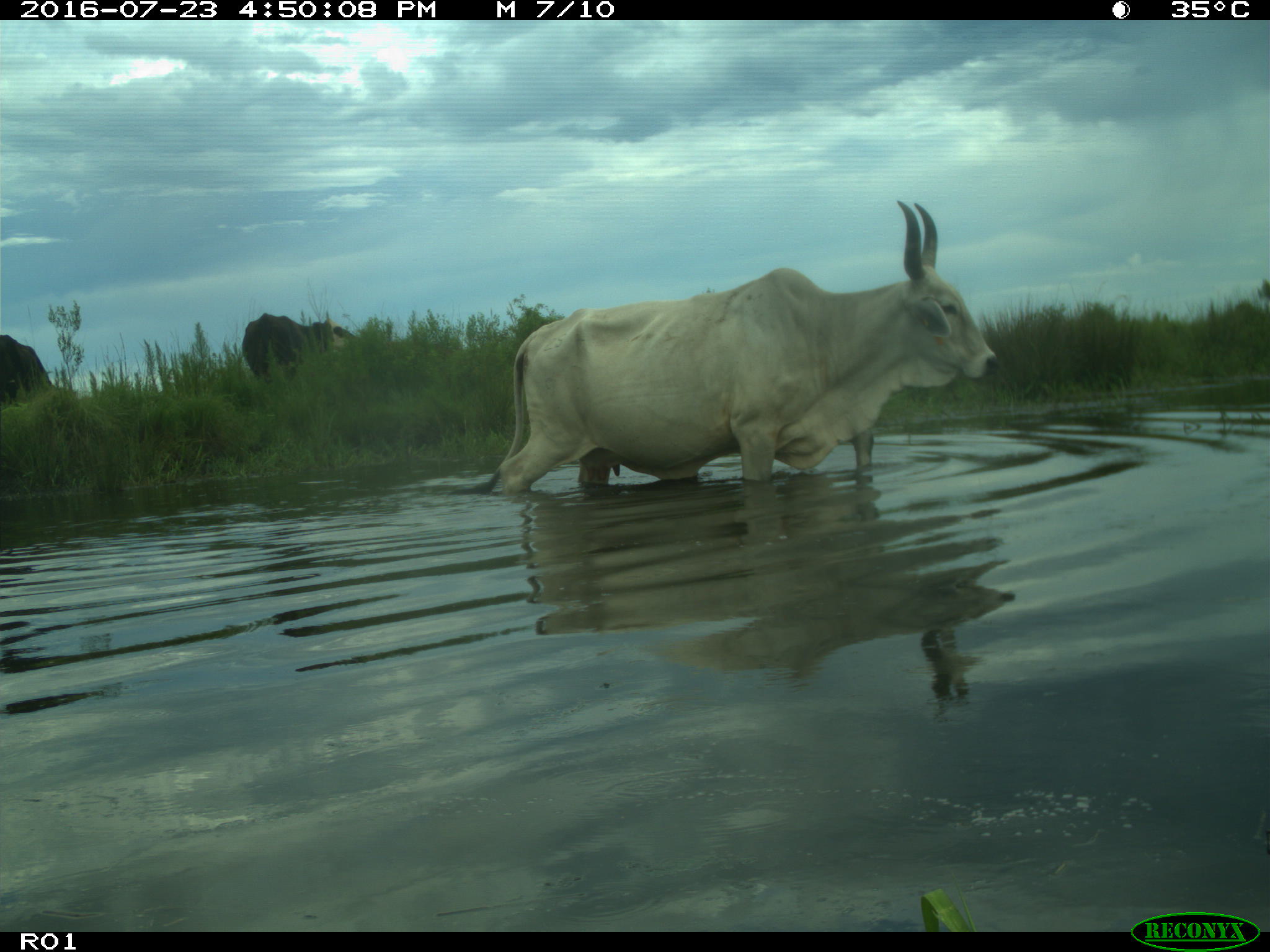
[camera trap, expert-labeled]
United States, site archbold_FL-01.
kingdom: Animalia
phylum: Chordata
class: Mammalia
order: Artiodactyla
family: Bovidae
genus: Bos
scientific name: Bos taurus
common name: domestic cow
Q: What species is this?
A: Bos taurus (domestic cow).